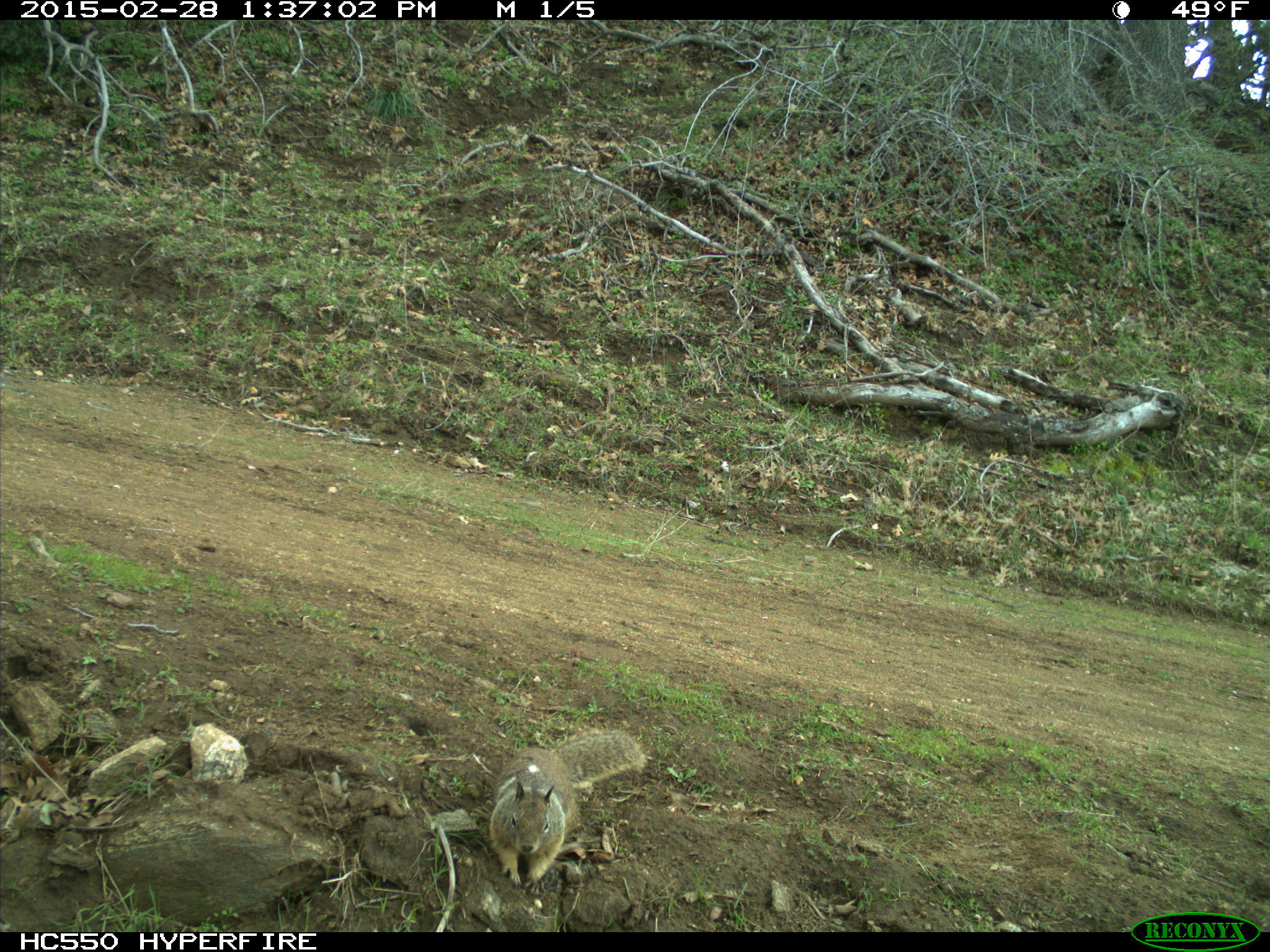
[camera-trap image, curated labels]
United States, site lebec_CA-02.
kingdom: Animalia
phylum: Chordata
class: Mammalia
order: Rodentia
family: Sciuridae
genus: Otospermophilus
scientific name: Otospermophilus beecheyi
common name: california ground squirrel